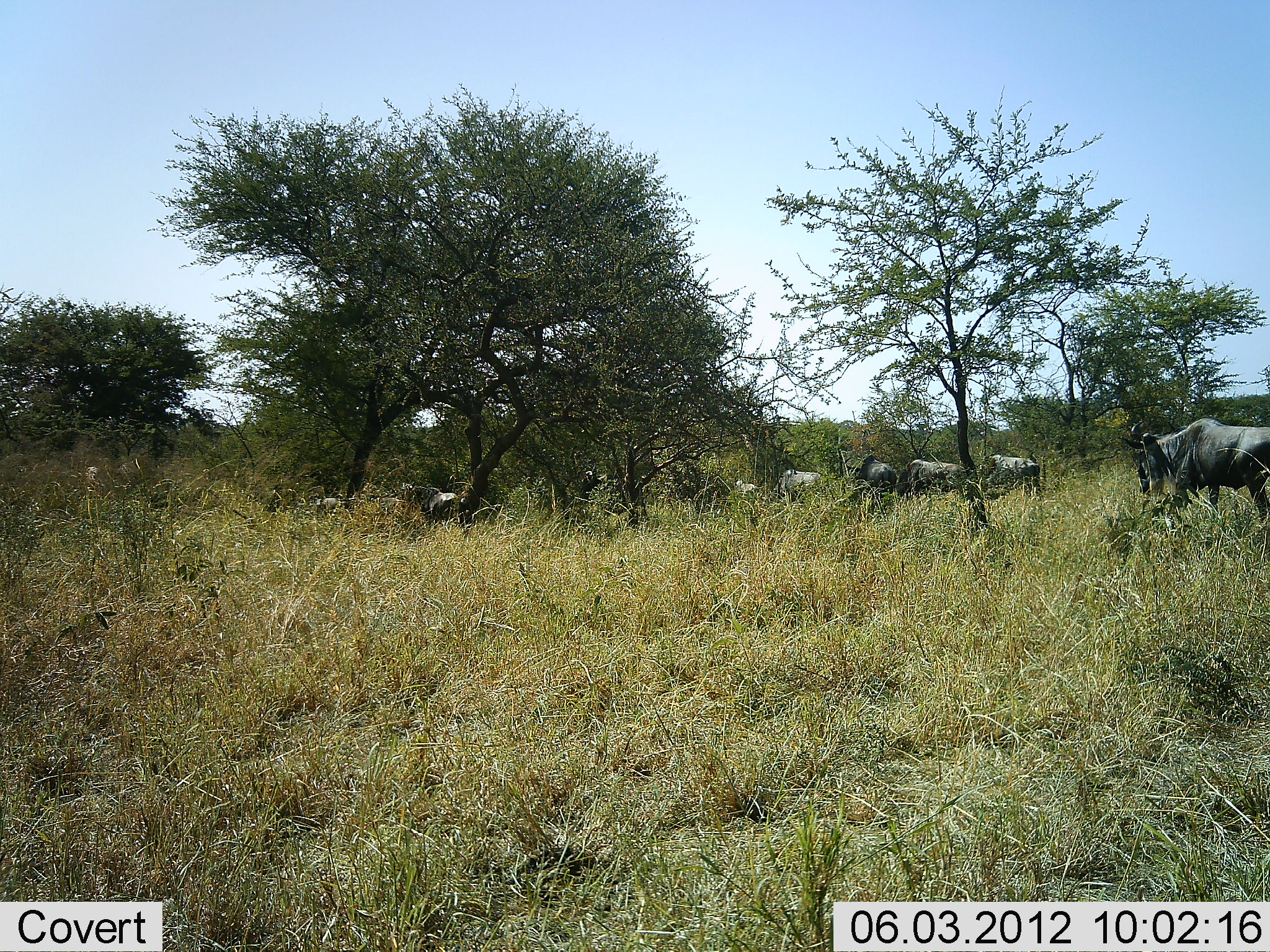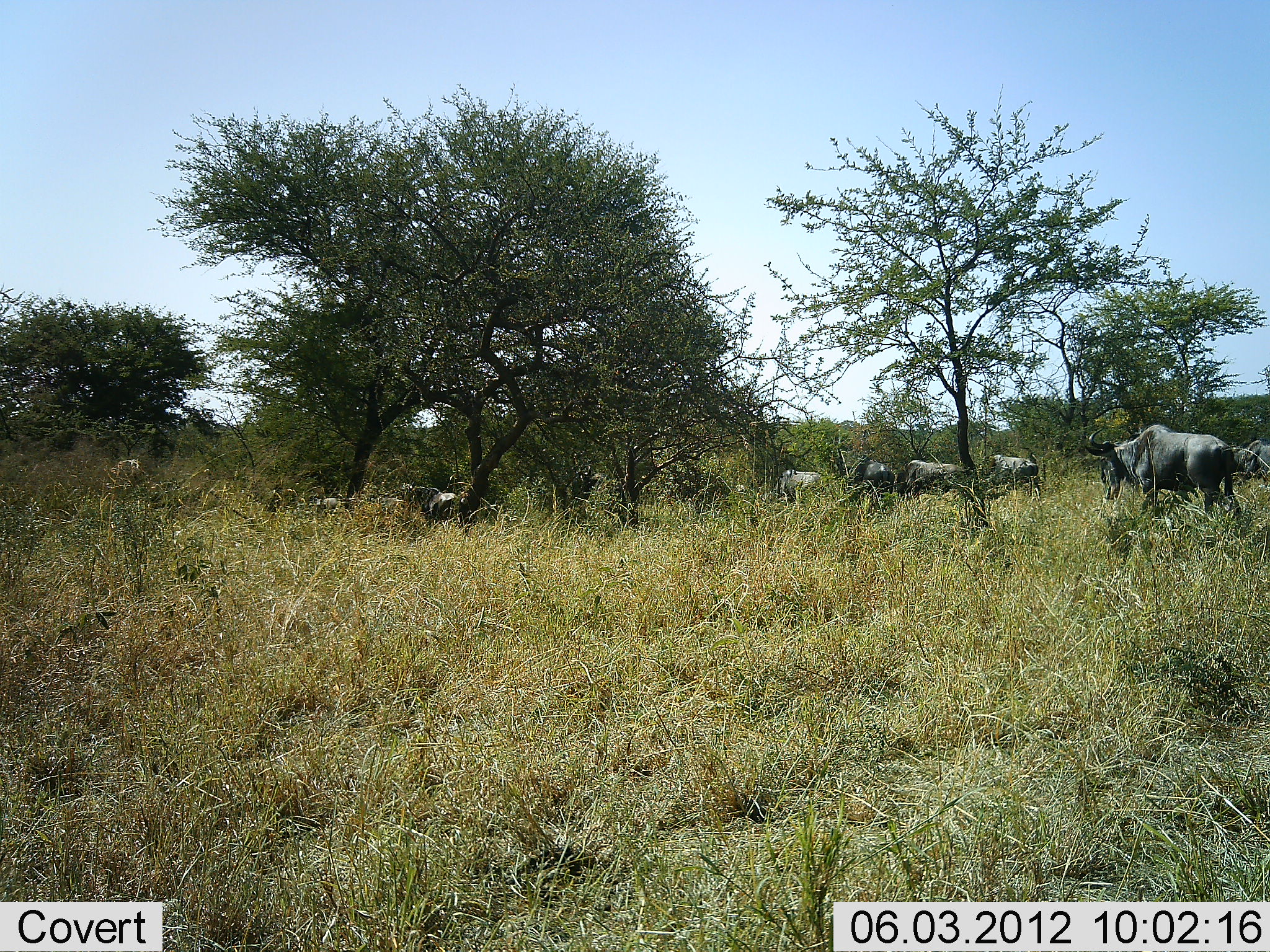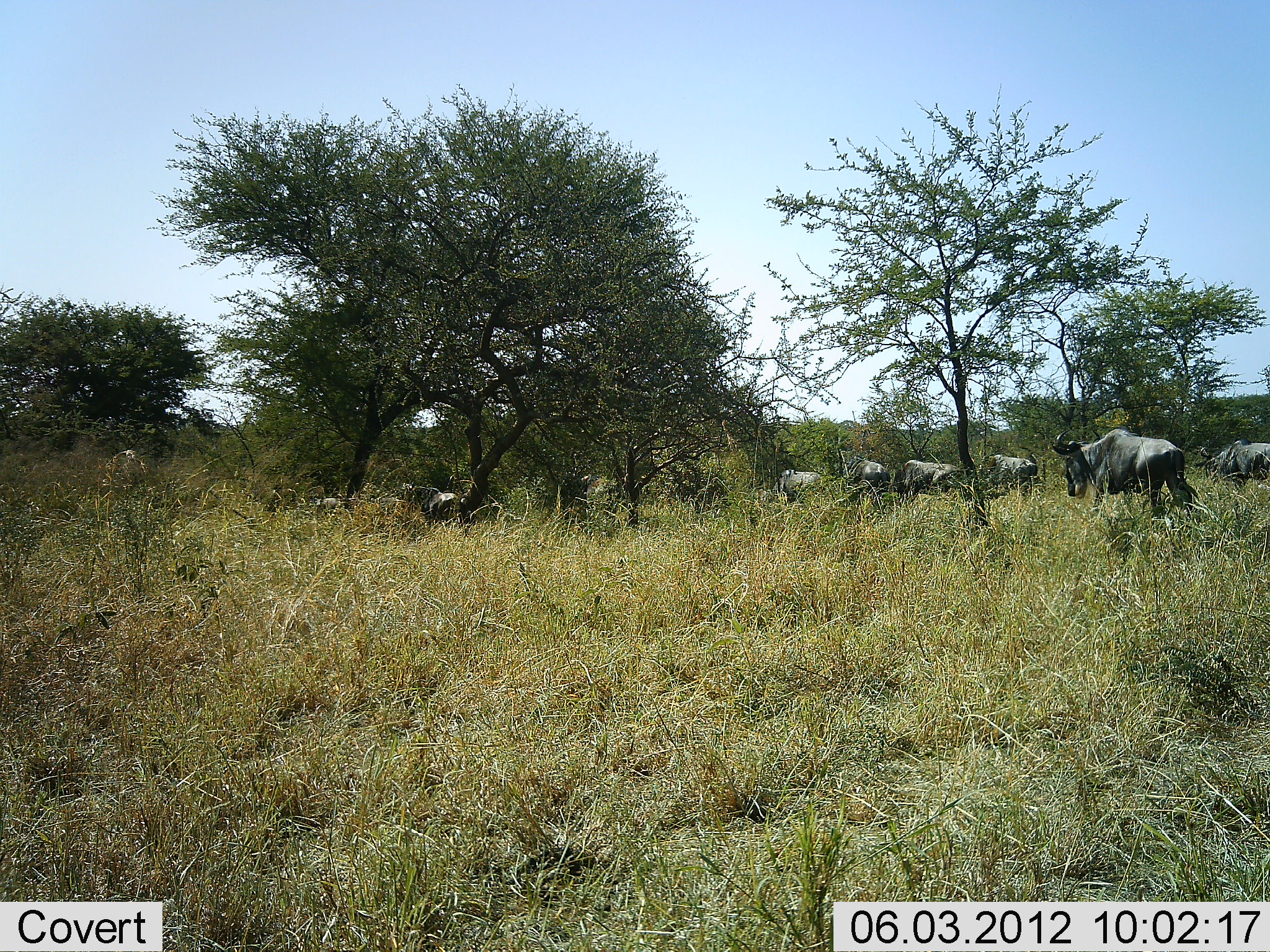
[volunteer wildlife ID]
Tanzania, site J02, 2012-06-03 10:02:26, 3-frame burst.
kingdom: Animalia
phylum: Chordata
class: Mammalia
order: Artiodactyla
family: Bovidae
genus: Connochaetes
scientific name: Connochaetes taurinus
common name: blue wildebeest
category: wildebeest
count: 10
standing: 30%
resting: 0%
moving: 90%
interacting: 0%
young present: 10%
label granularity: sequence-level